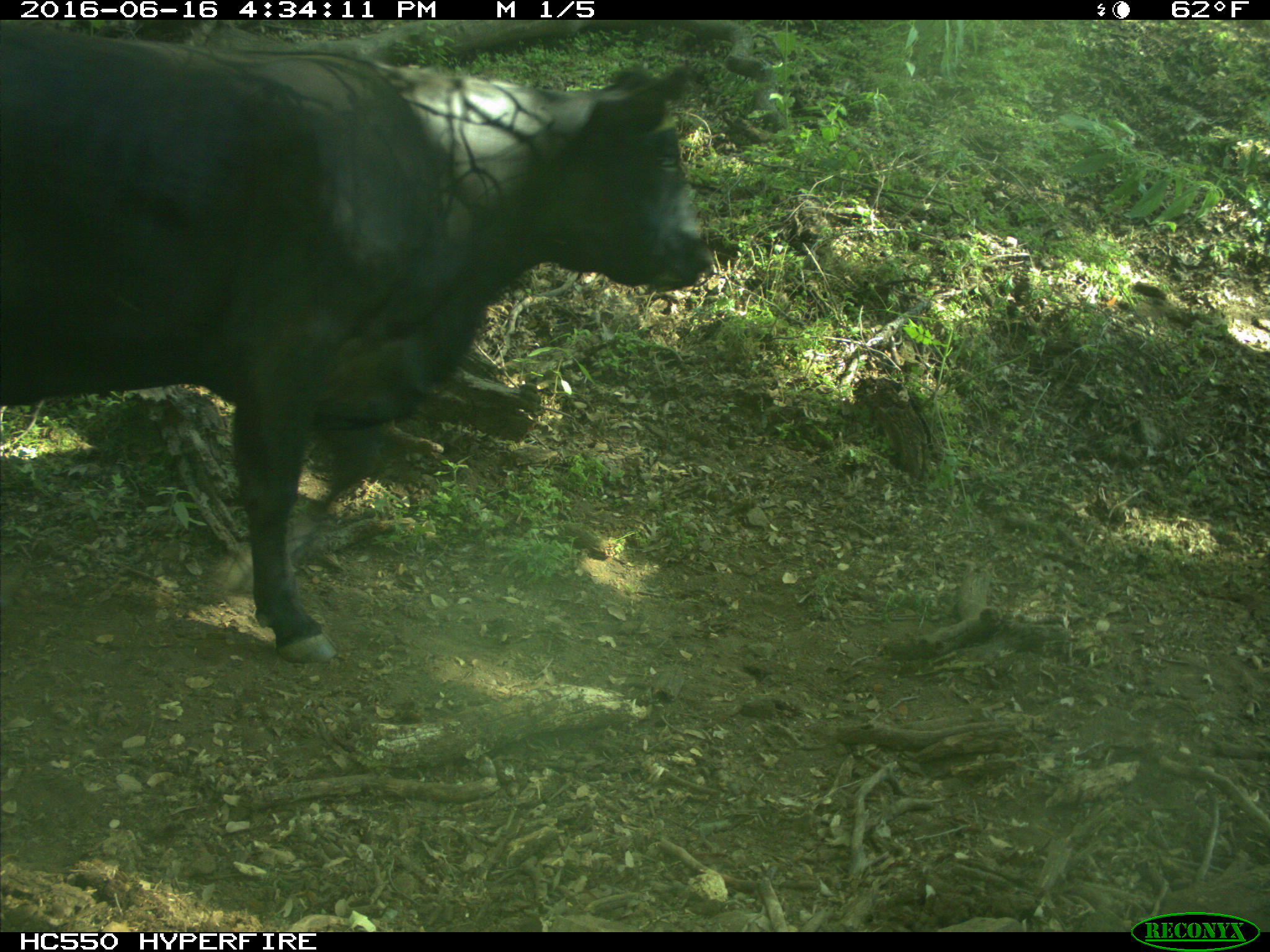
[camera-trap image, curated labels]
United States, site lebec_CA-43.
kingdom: Animalia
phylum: Chordata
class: Mammalia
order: Artiodactyla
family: Bovidae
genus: Bos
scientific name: Bos taurus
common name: domestic cow